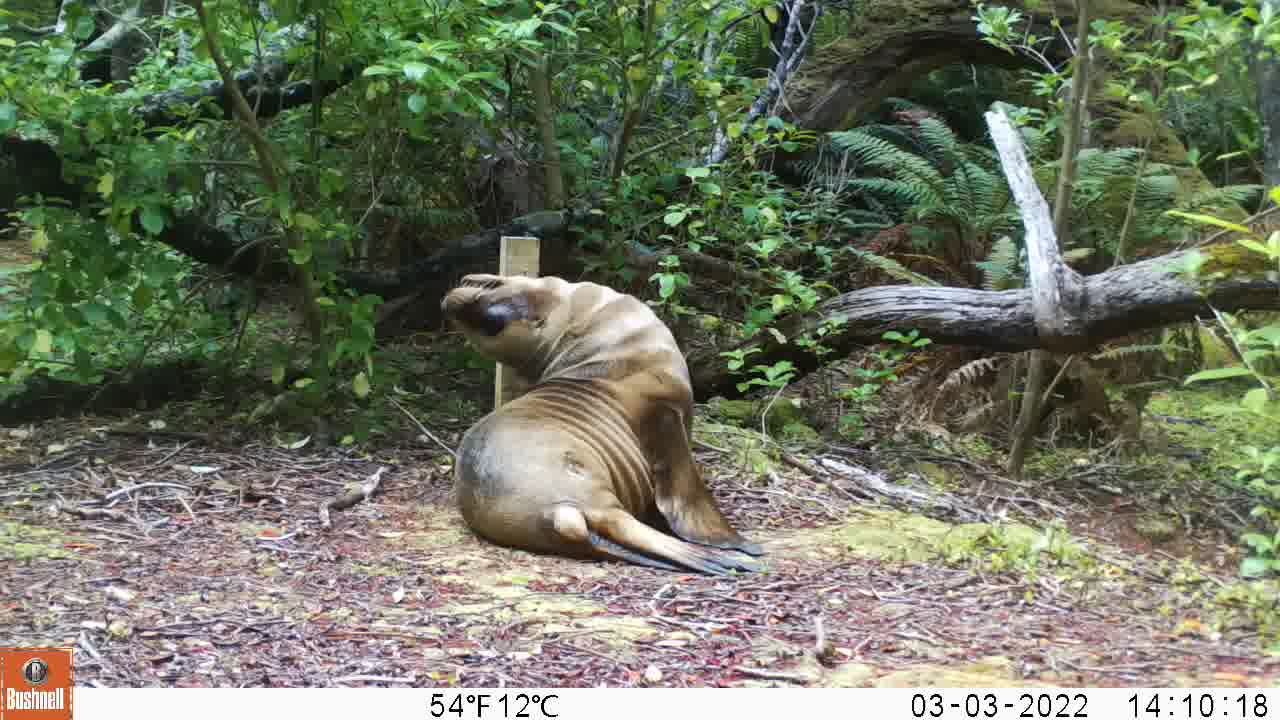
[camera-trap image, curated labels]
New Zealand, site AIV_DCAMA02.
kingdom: Animalia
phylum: Chordata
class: Mammalia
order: Carnivora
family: Otariidae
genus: Phocarctos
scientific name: Phocarctos hookeri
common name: new zealand sea lion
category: sealion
Sealion (new zealand sea lion) (Phocarctos hookeri).